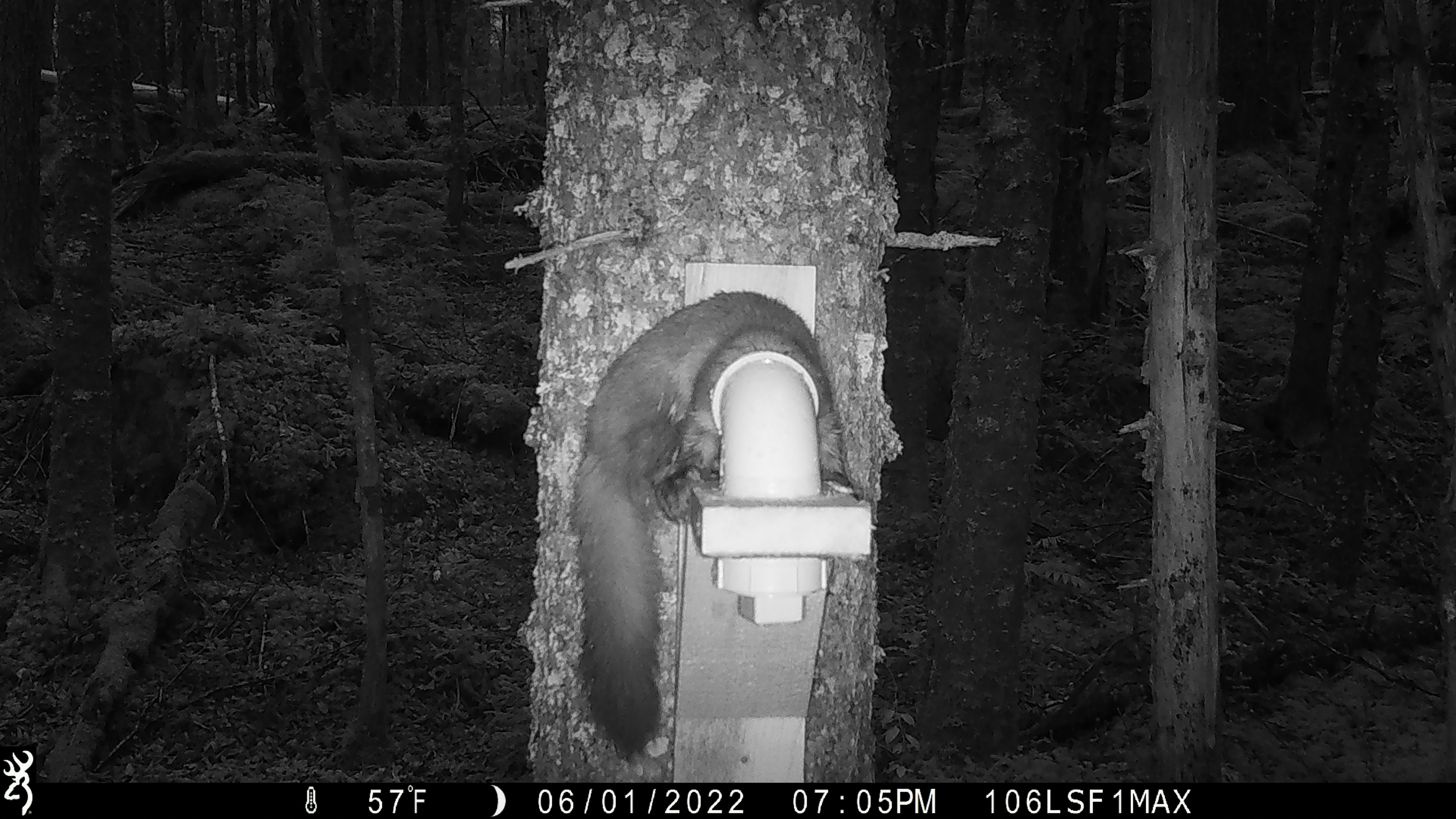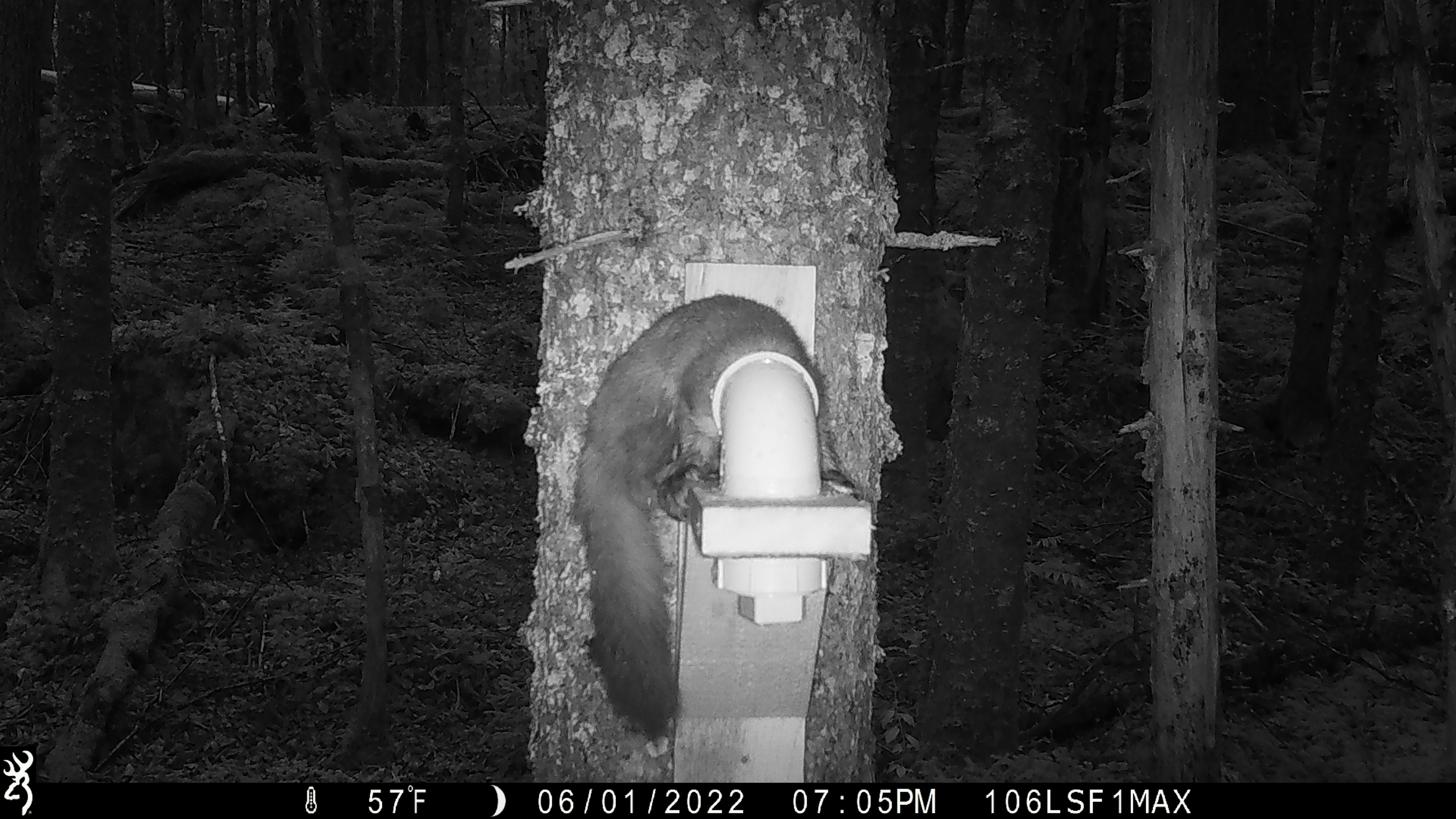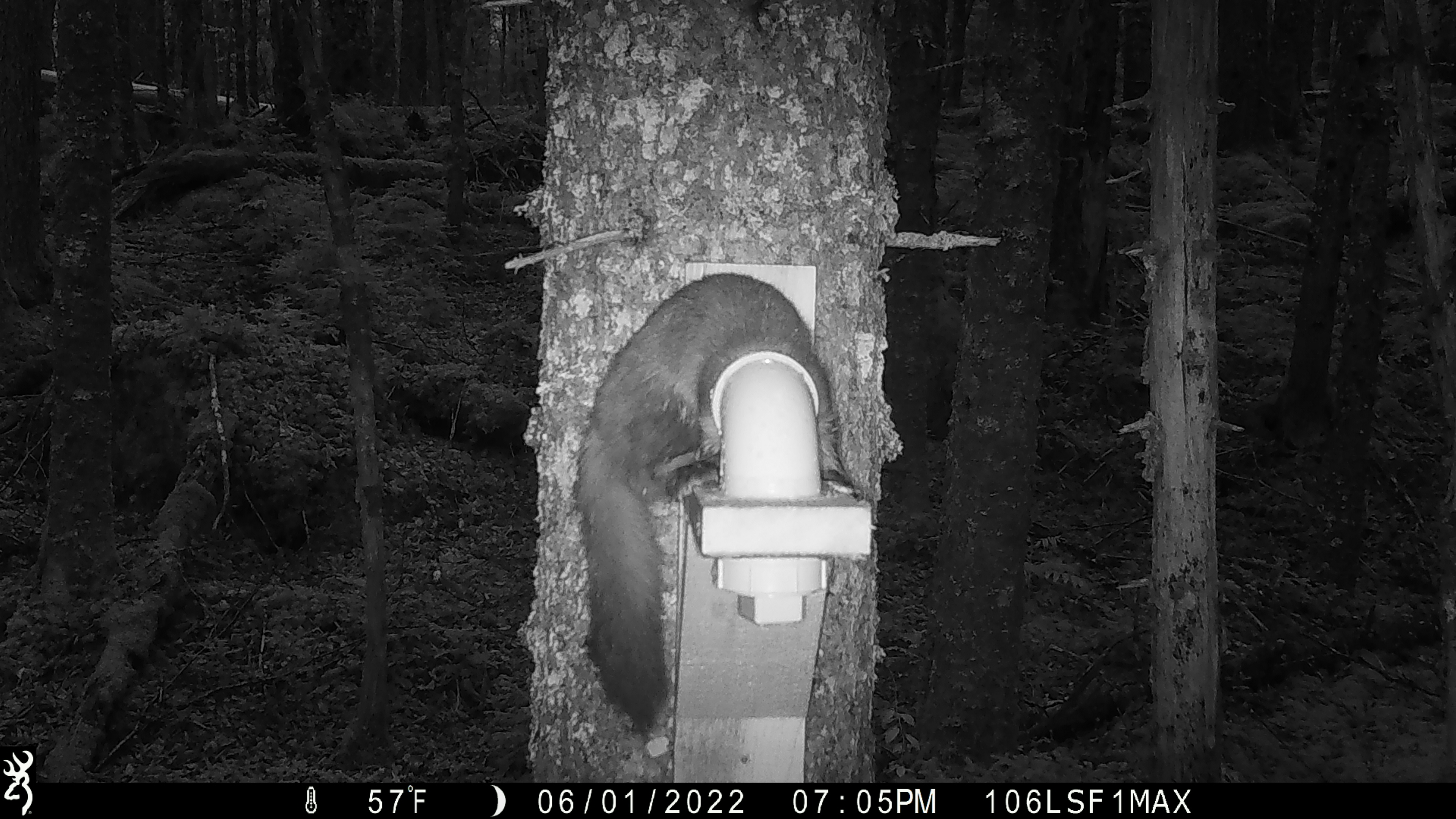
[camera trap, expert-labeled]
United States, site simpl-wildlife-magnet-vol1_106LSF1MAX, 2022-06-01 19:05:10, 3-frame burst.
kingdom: Animalia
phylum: Chordata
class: Mammalia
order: Carnivora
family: Mustelidae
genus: Martes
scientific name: Martes americana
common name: american marten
American marten (Martes americana).